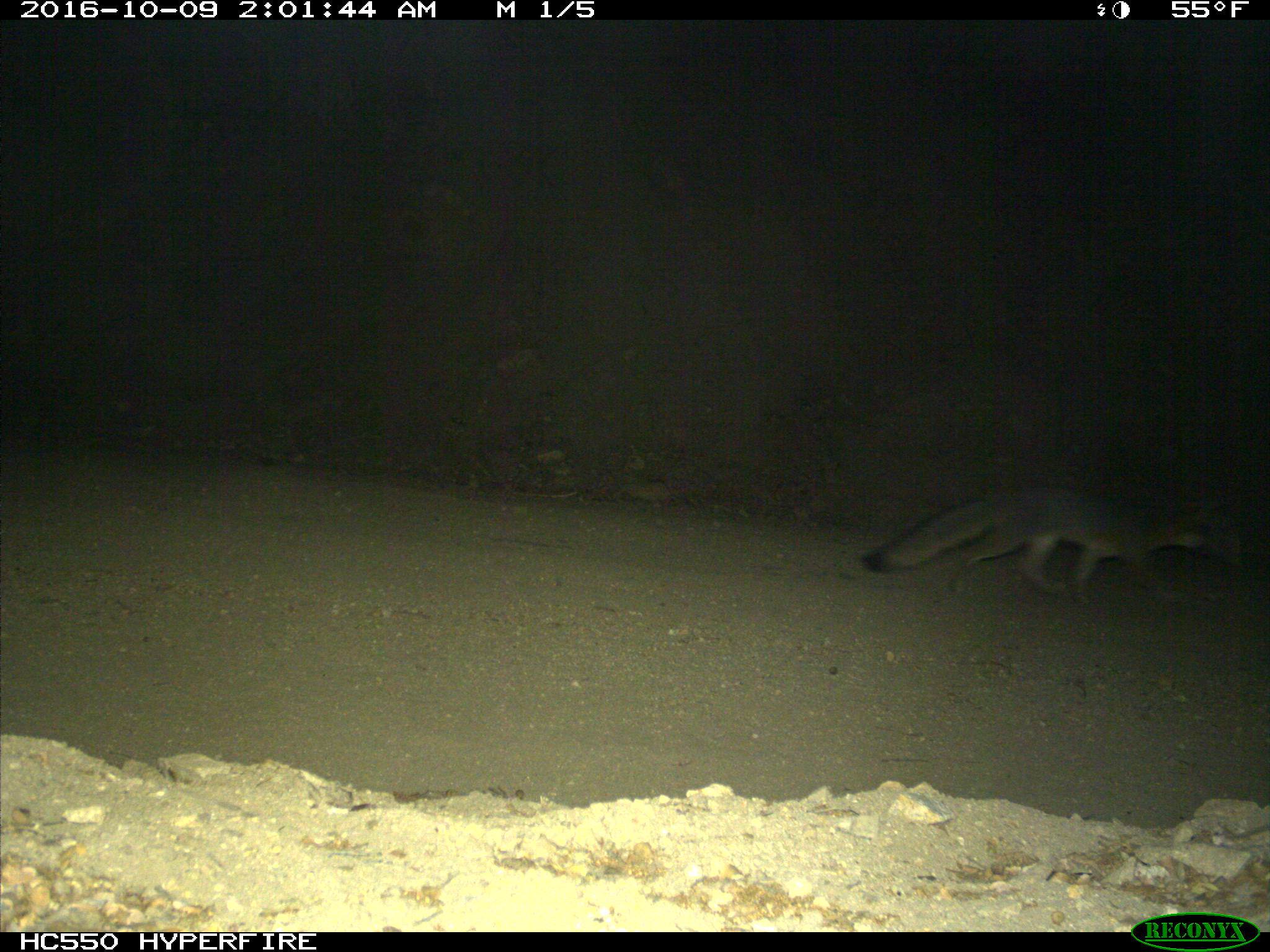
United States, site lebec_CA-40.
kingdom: Animalia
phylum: Chordata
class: Mammalia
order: Carnivora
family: Canidae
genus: Urocyon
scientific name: Urocyon cinereoargenteus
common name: gray fox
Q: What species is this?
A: Urocyon cinereoargenteus (gray fox).